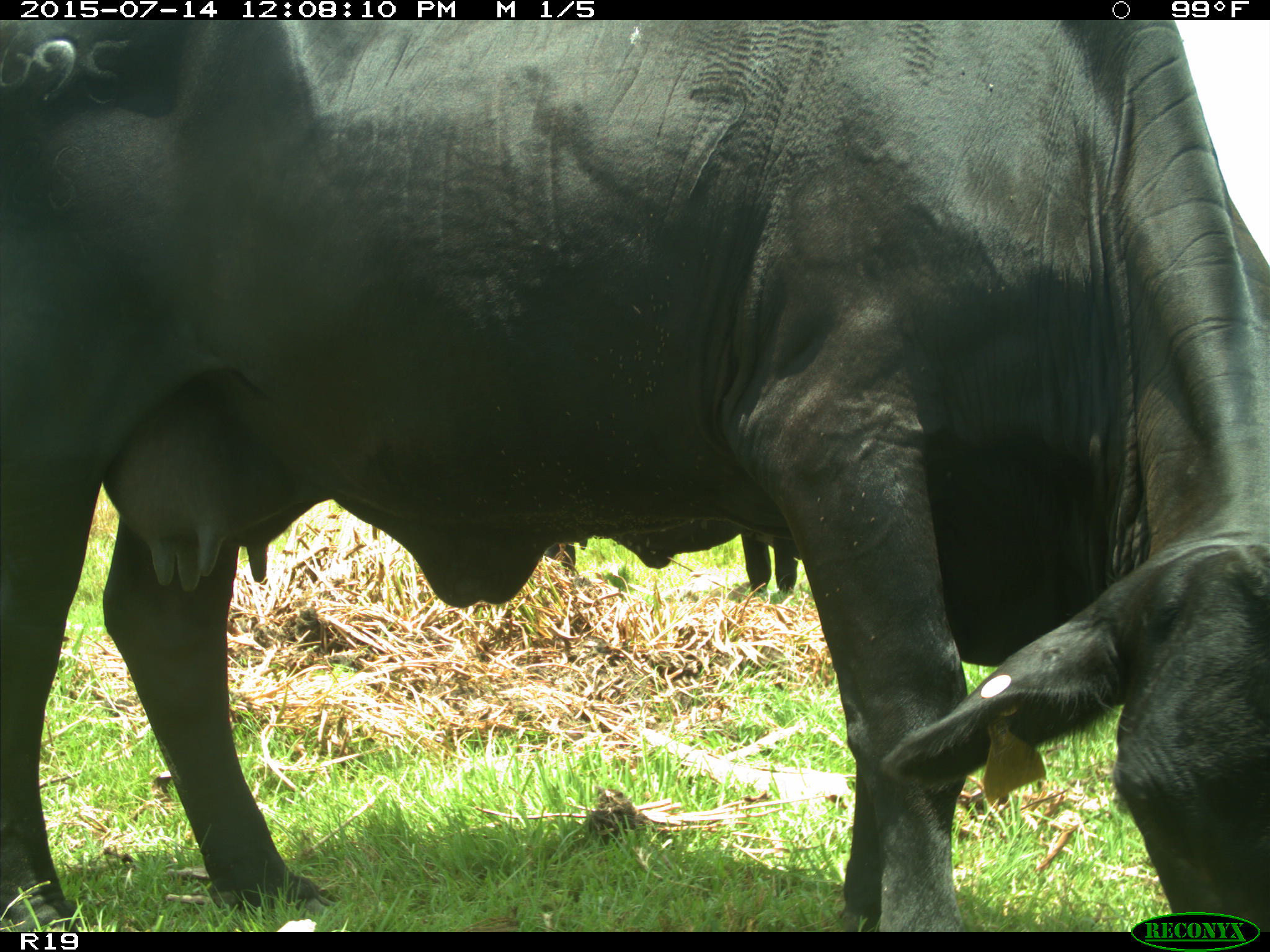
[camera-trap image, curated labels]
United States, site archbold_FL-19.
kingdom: Animalia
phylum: Chordata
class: Mammalia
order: Artiodactyla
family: Bovidae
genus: Bos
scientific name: Bos taurus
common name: domestic cow